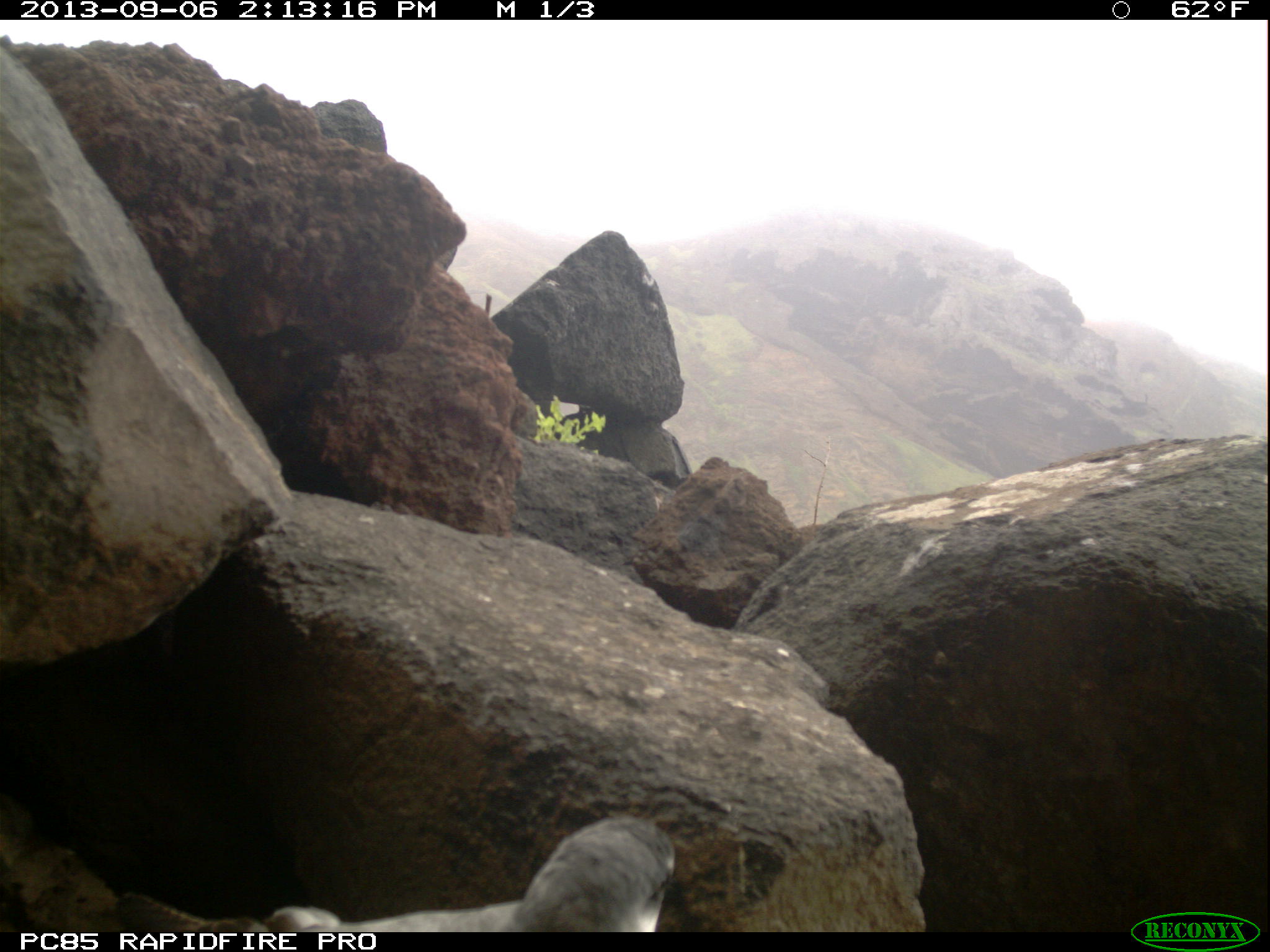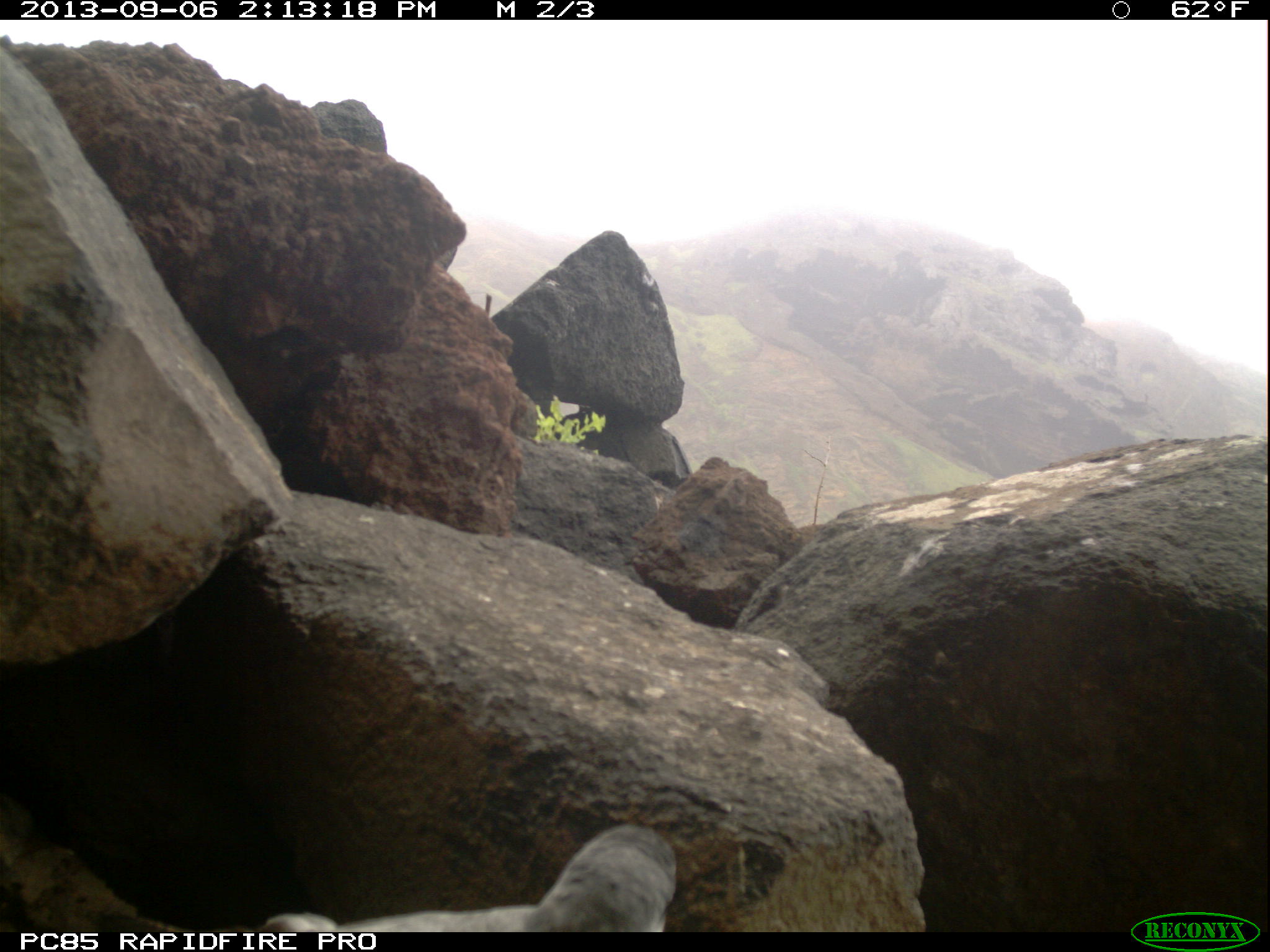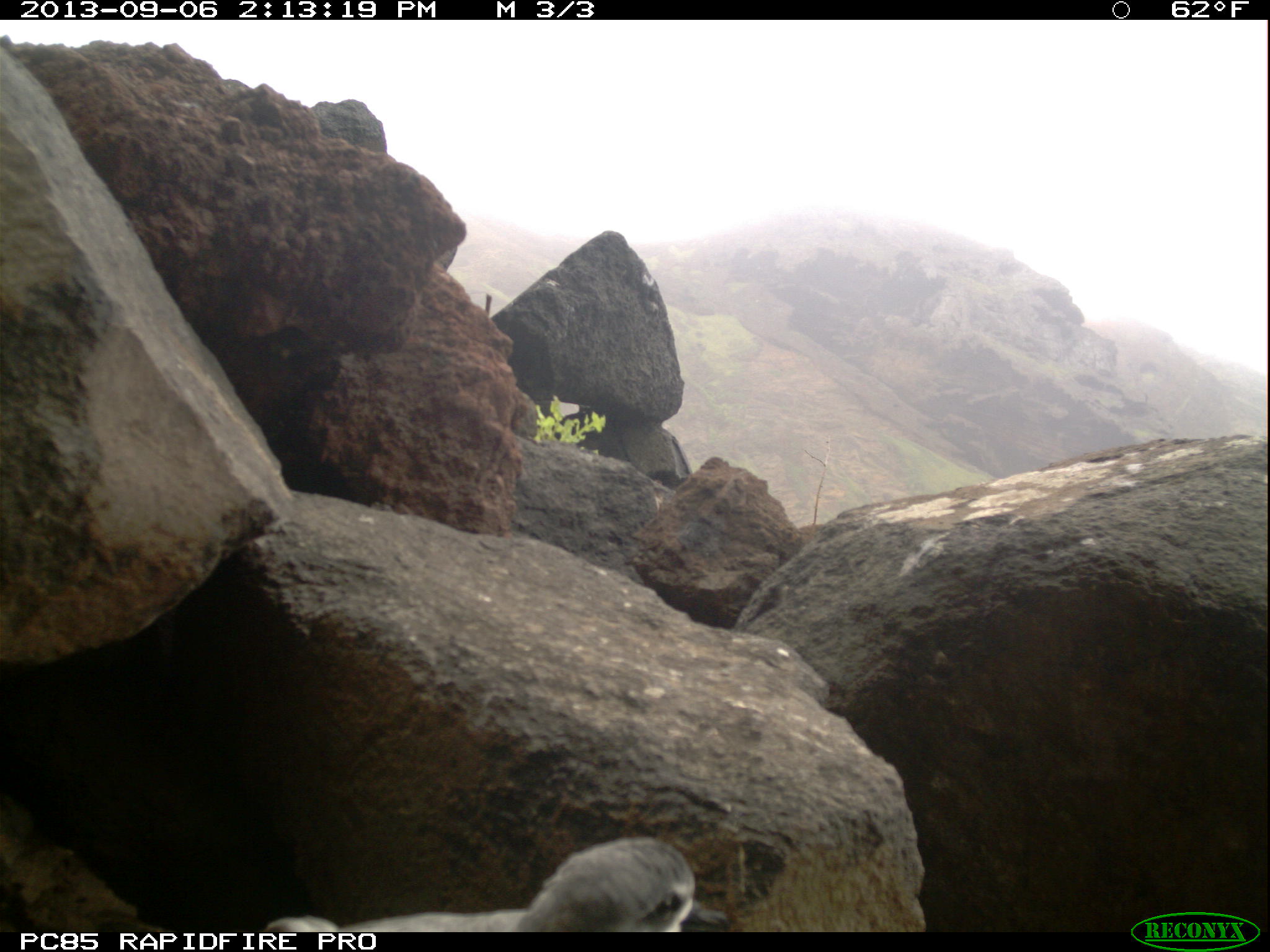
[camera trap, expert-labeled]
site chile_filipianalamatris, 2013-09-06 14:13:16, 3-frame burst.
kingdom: Animalia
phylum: Chordata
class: Aves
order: Procellariiformes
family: Procellariidae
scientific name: Procellariidae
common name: petrel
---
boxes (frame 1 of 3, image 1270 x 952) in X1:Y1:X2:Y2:
petrel: 39:819:691:934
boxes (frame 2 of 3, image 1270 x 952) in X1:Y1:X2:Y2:
petrel: 234:822:677:935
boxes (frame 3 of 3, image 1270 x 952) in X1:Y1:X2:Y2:
petrel: 235:838:711:935